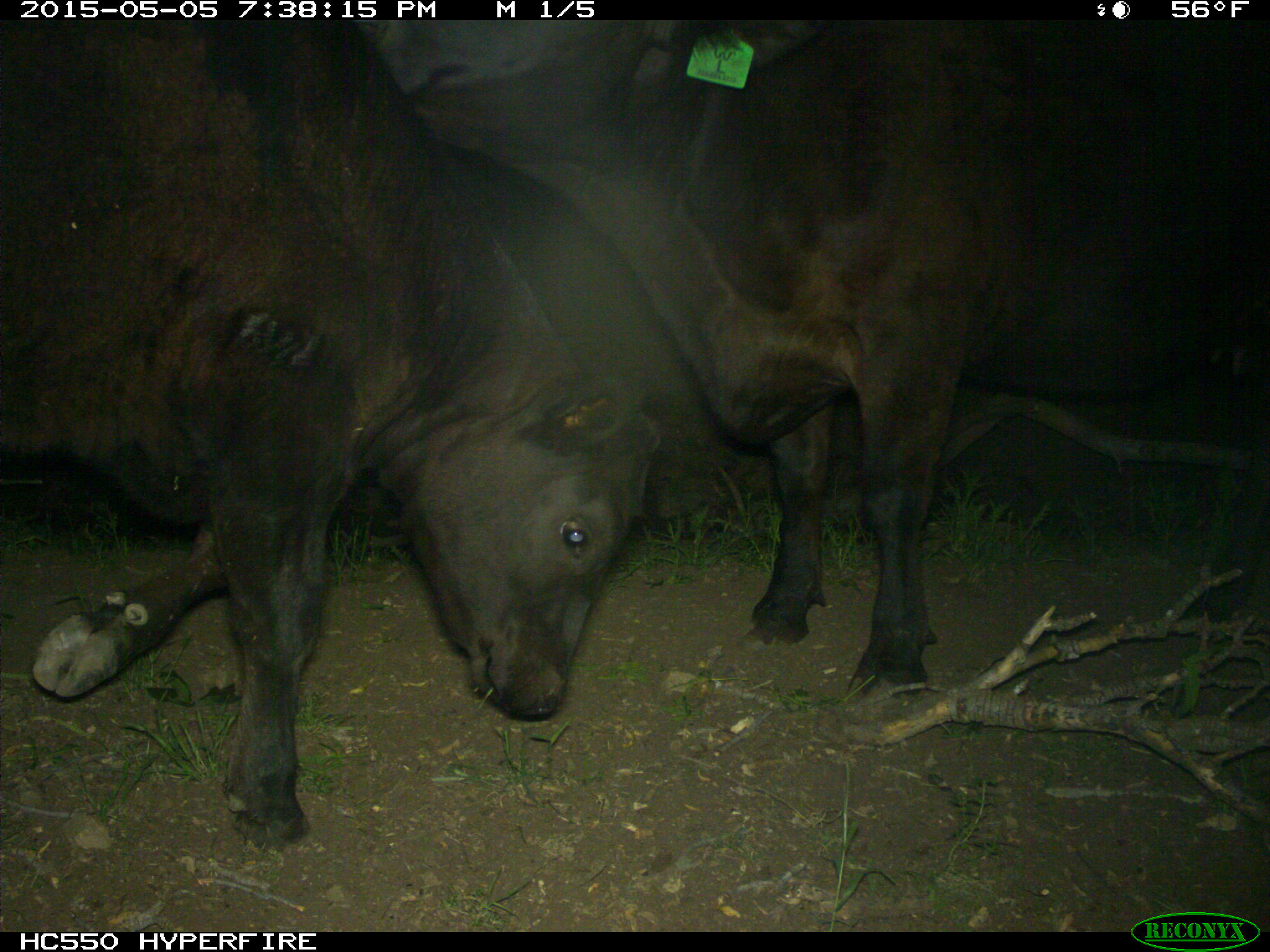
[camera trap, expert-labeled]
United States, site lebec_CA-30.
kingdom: Animalia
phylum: Chordata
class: Mammalia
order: Artiodactyla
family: Bovidae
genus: Bos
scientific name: Bos taurus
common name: domestic cow